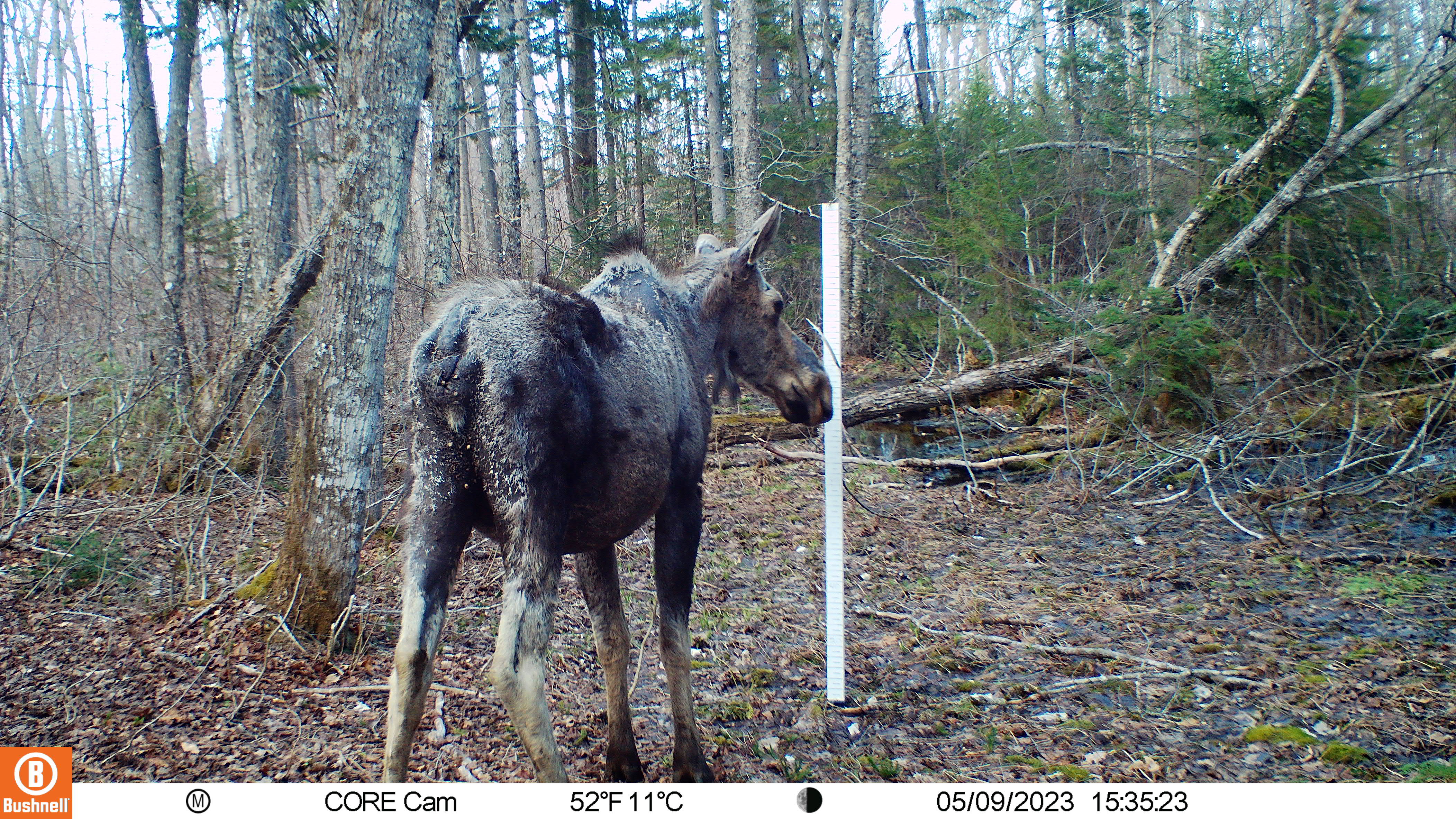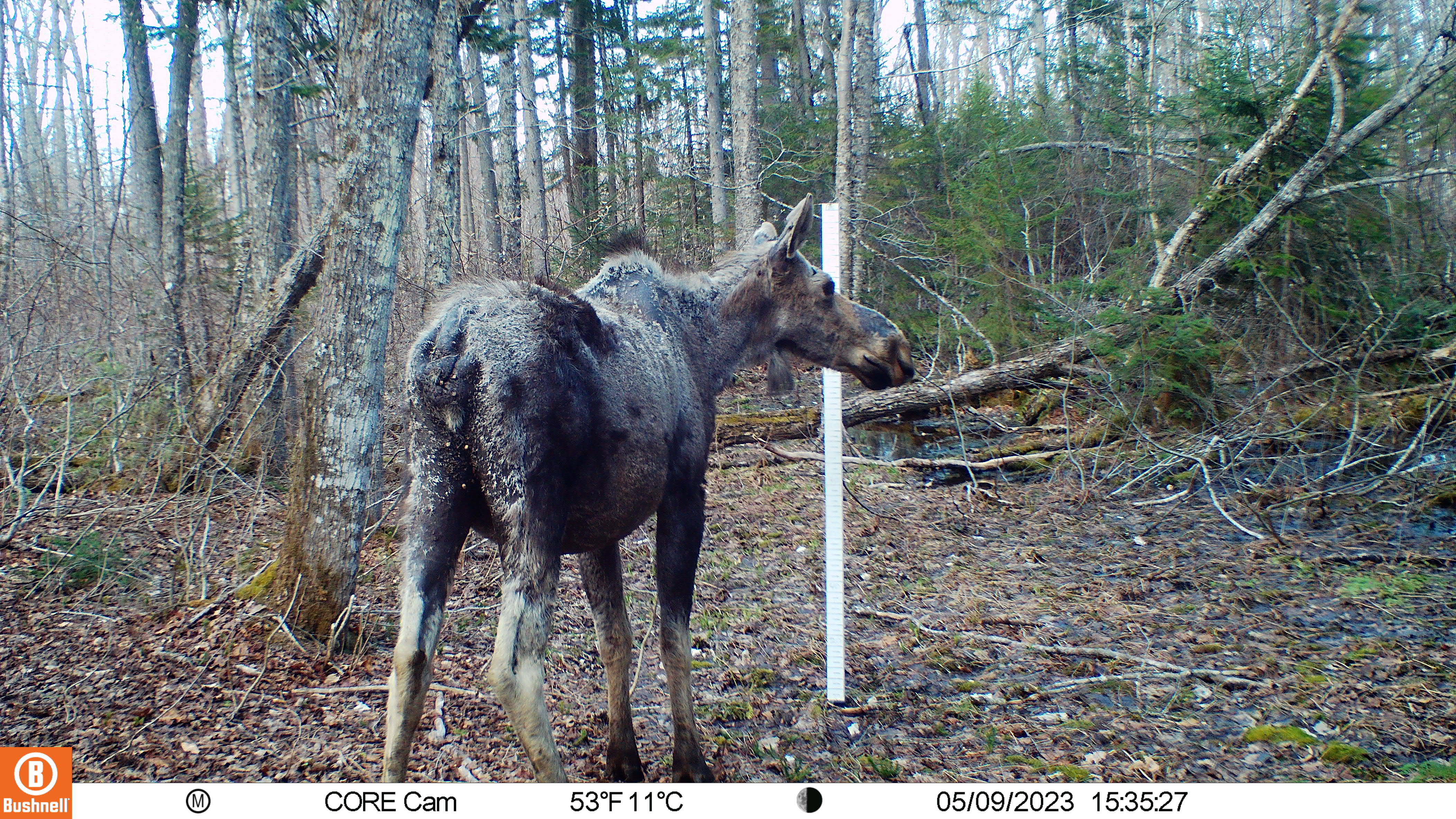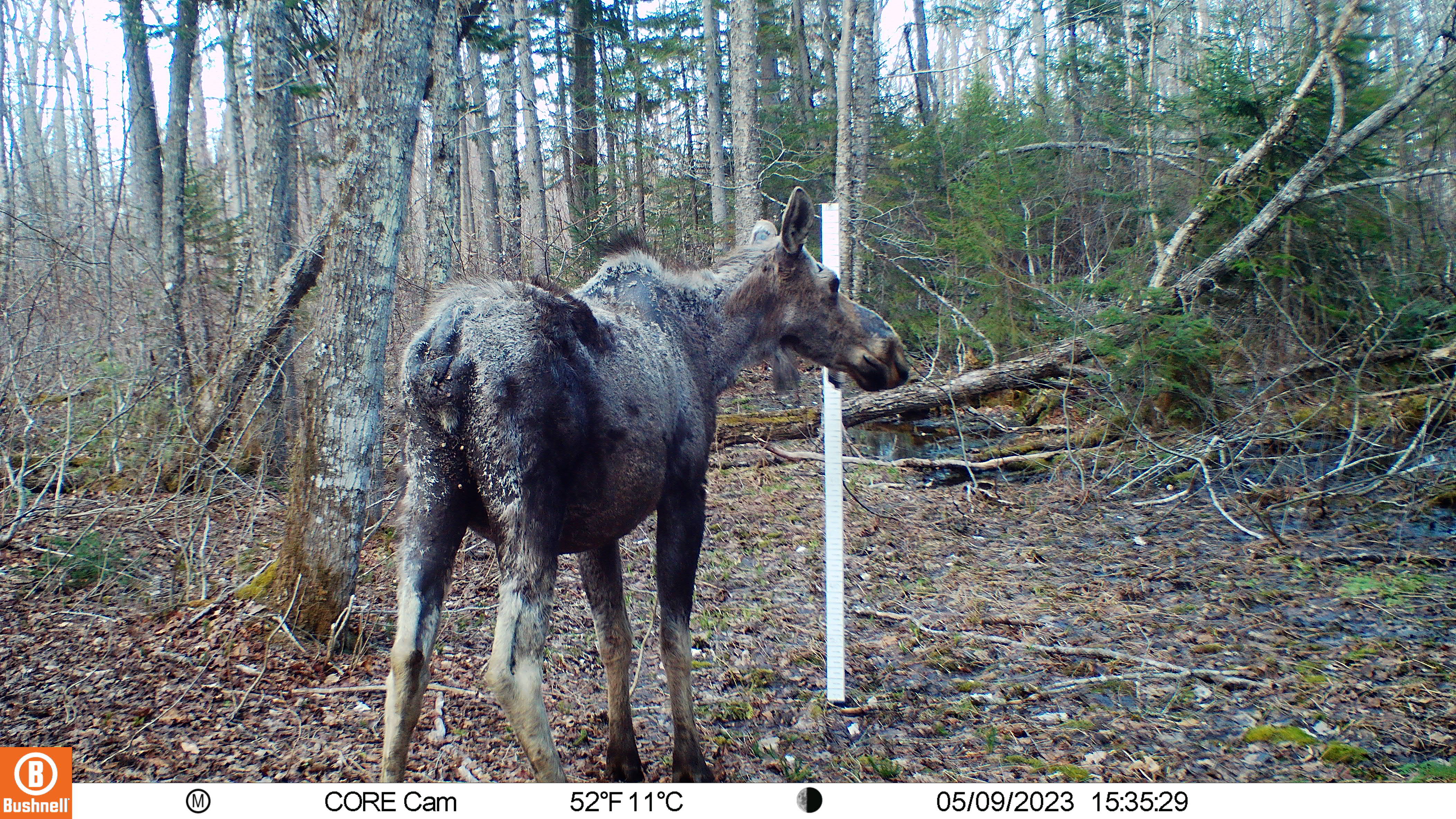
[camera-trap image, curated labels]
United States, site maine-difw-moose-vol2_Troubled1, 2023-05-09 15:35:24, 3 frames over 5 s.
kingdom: Animalia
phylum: Chordata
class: Mammalia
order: Artiodactyla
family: Cervidae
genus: Alces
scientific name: Alces alces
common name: moose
Moose (Alces alces).